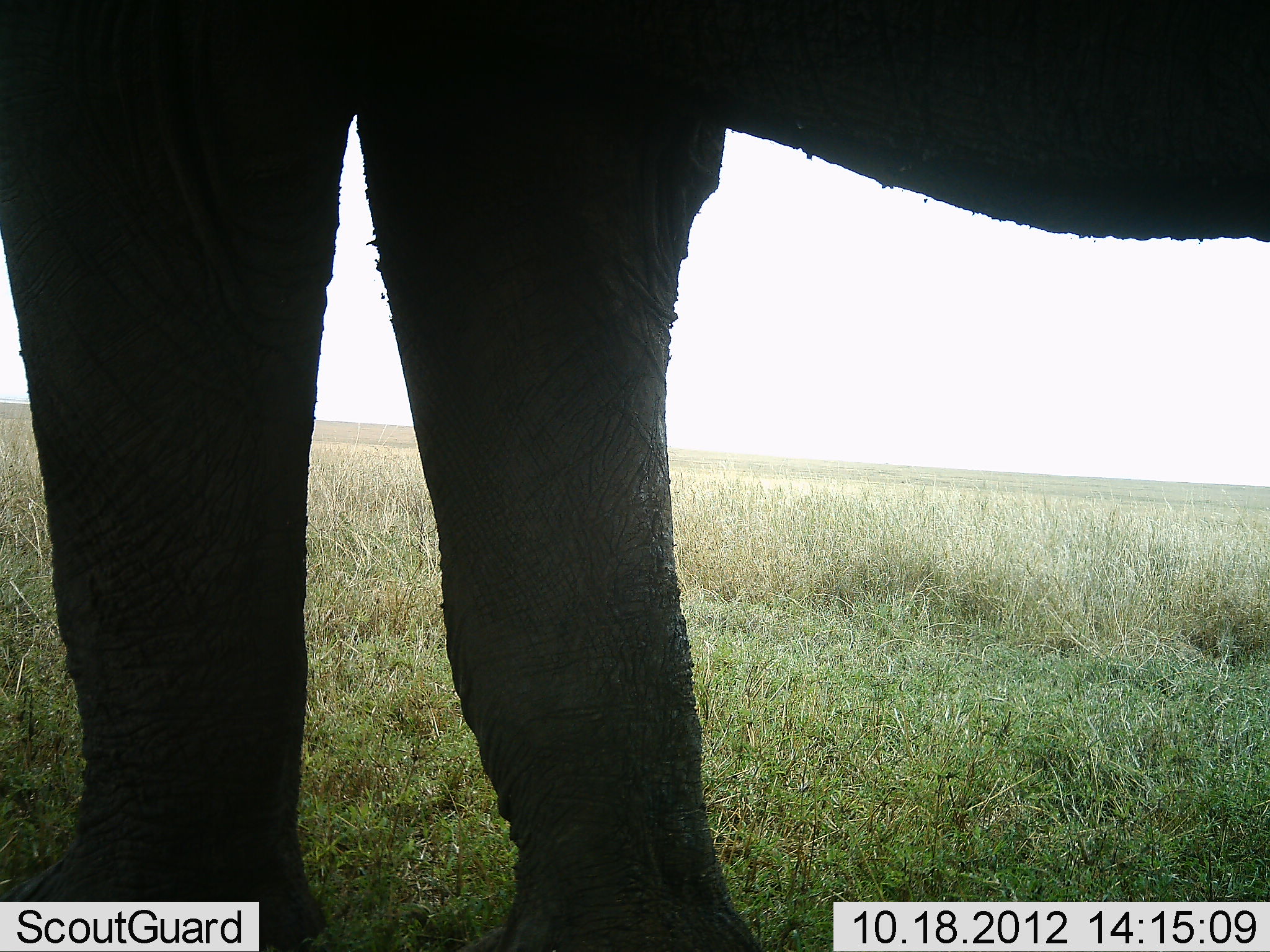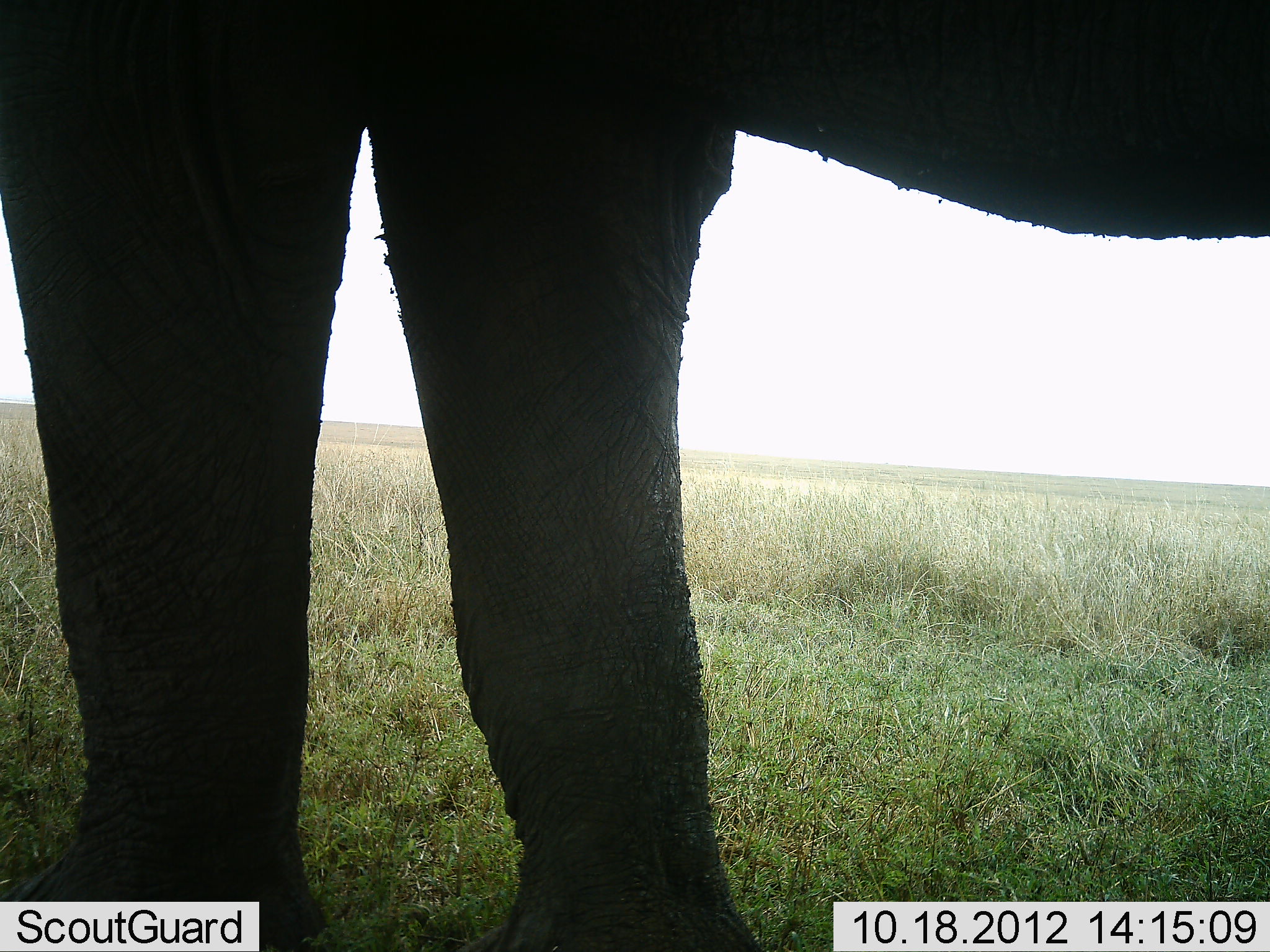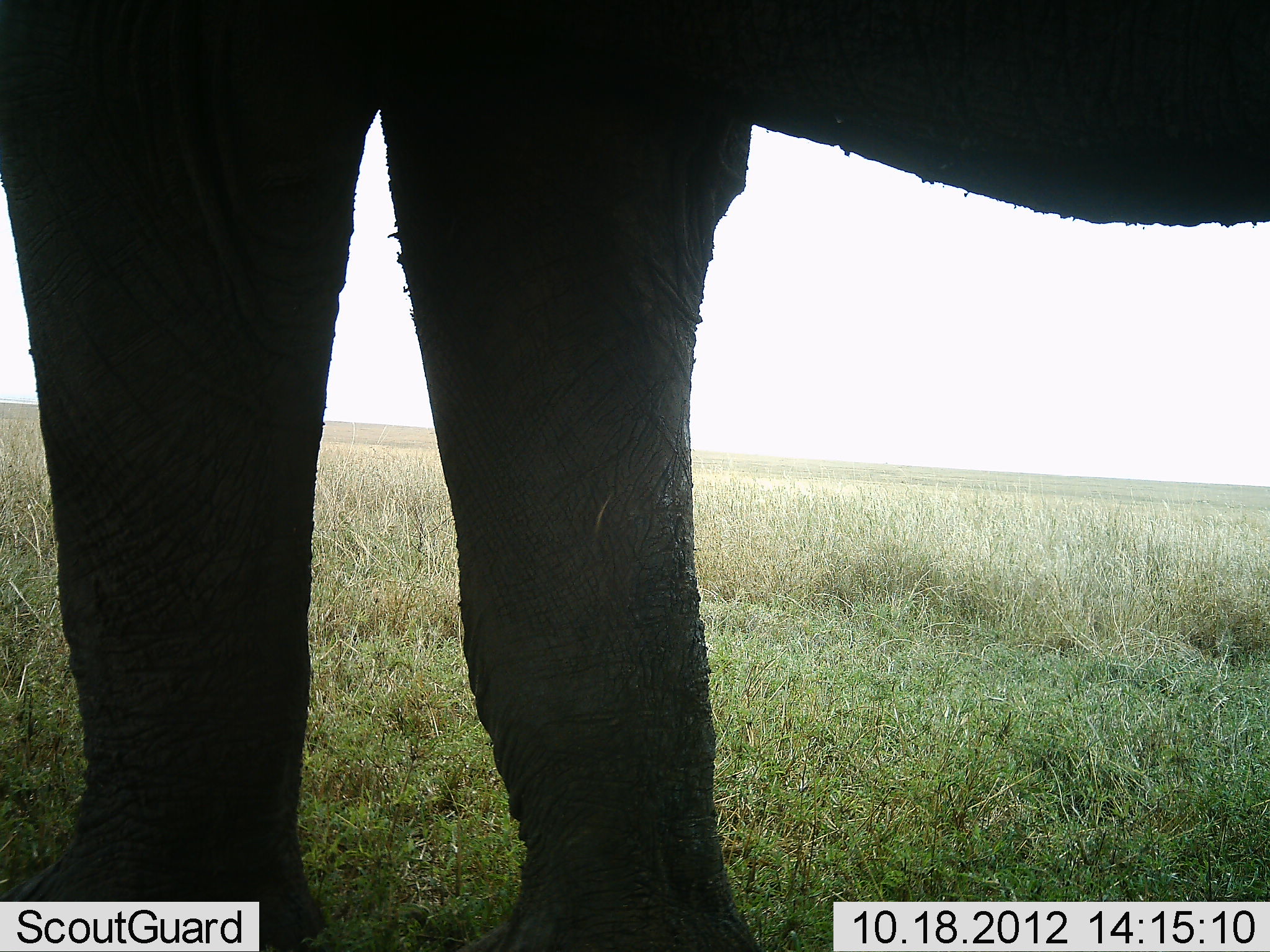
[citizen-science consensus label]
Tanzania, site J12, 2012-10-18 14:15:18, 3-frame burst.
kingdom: Animalia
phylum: Chordata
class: Mammalia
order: Proboscidea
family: Elephantidae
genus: Loxodonta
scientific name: Loxodonta africana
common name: african bush elephant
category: elephant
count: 1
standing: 100%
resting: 0%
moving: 0%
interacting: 0%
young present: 0%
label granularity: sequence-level